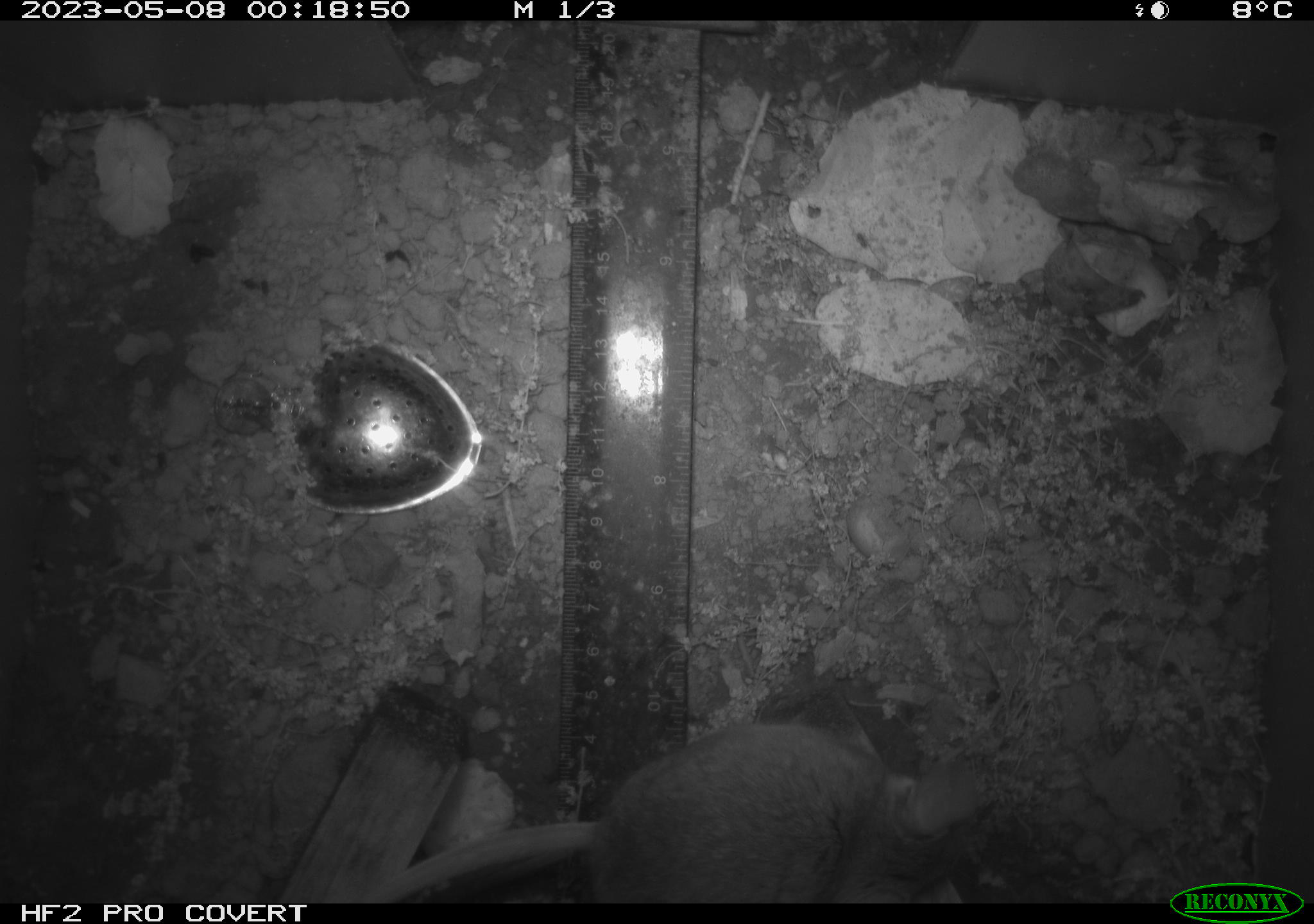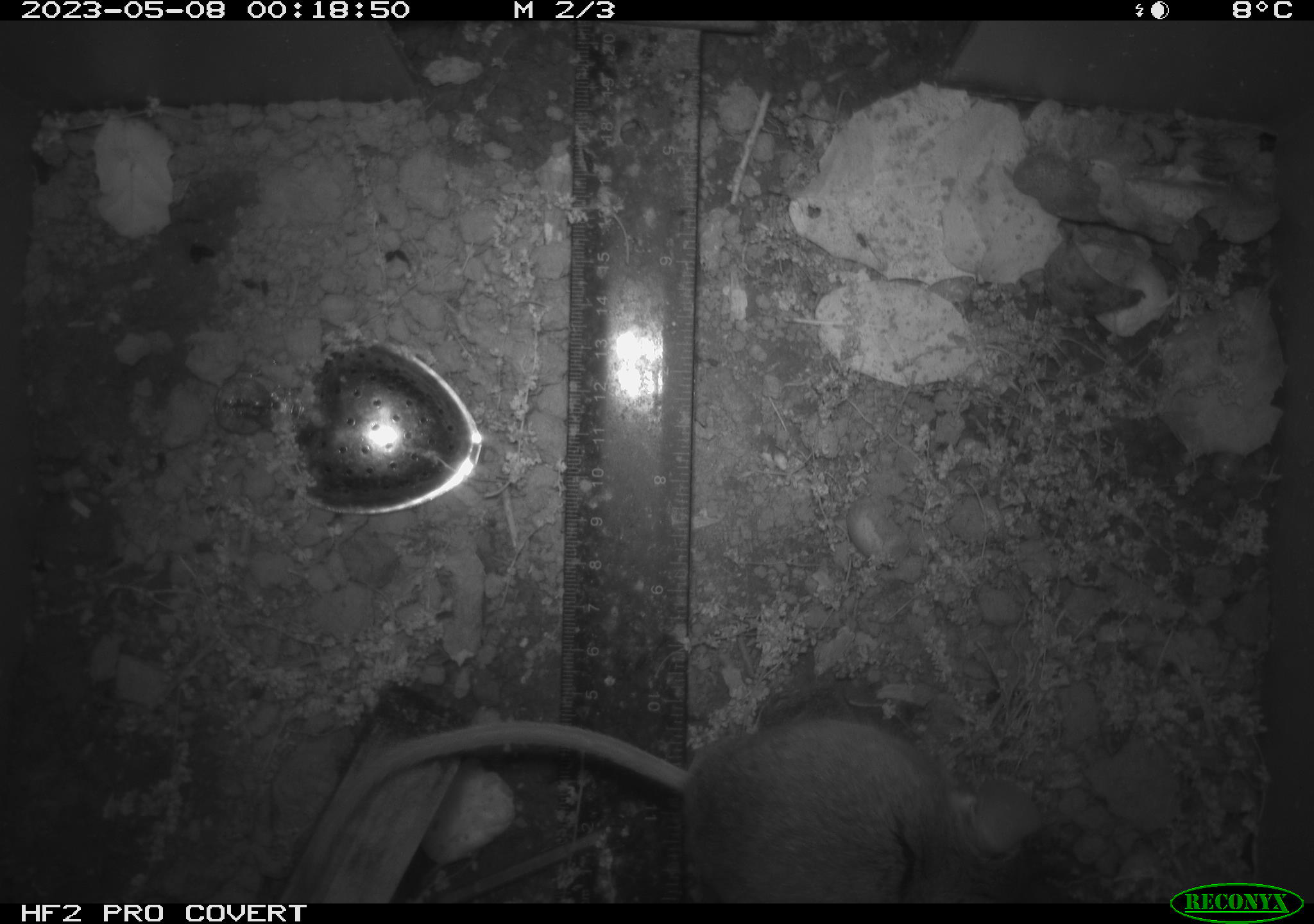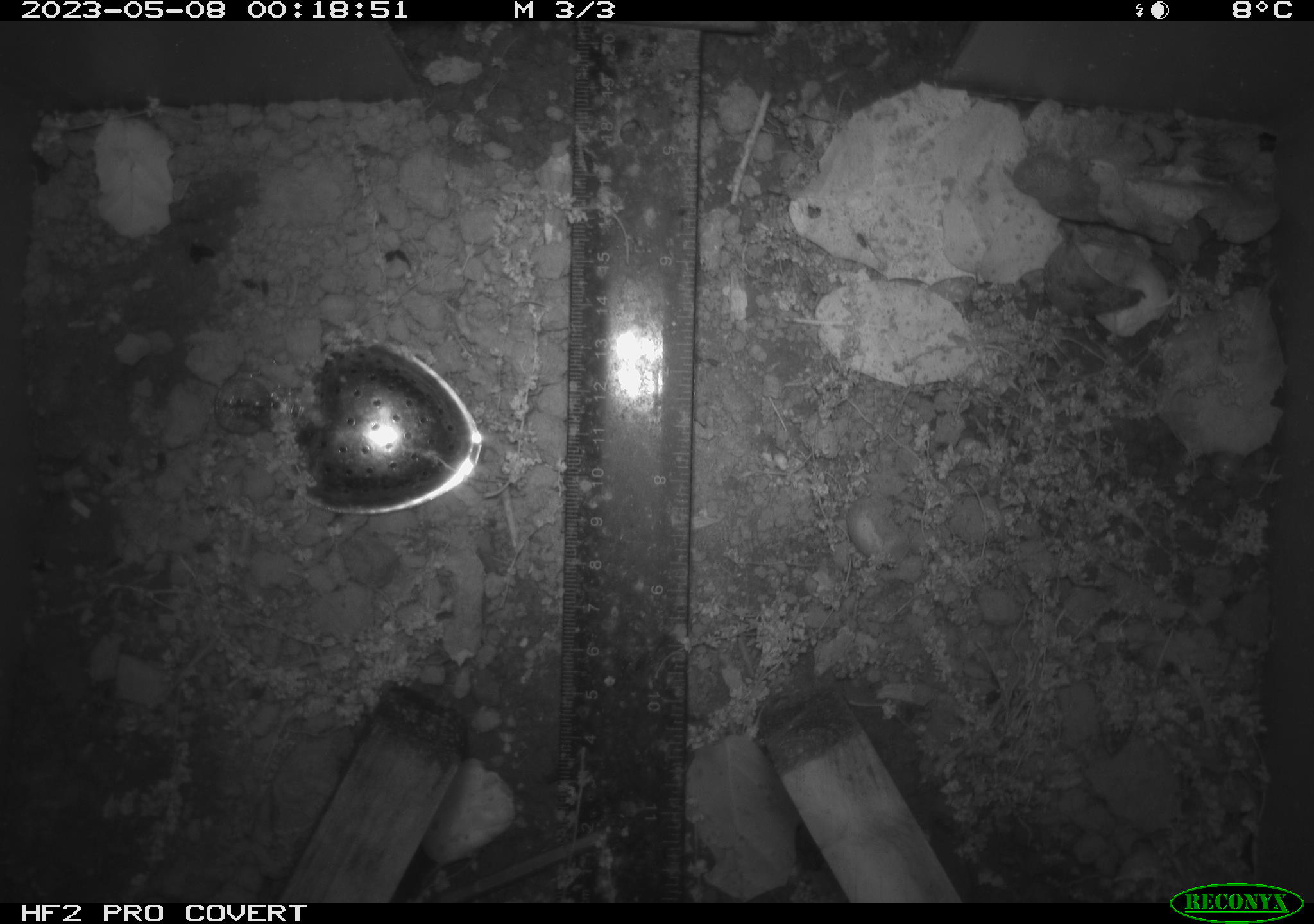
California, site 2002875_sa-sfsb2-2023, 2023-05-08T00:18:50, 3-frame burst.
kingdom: Animalia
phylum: Chordata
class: Mammalia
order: Rodentia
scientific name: Rodentia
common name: mouse species